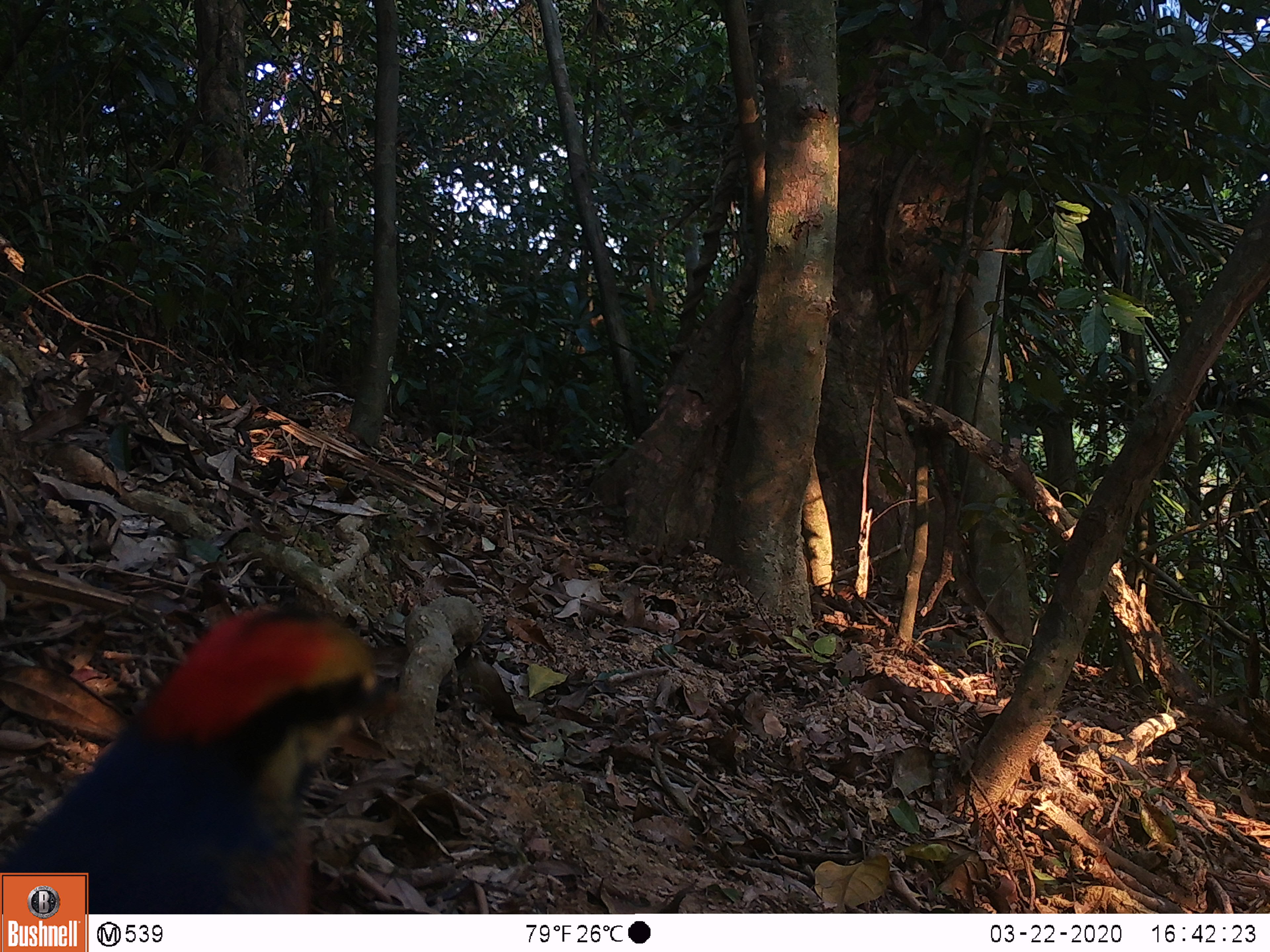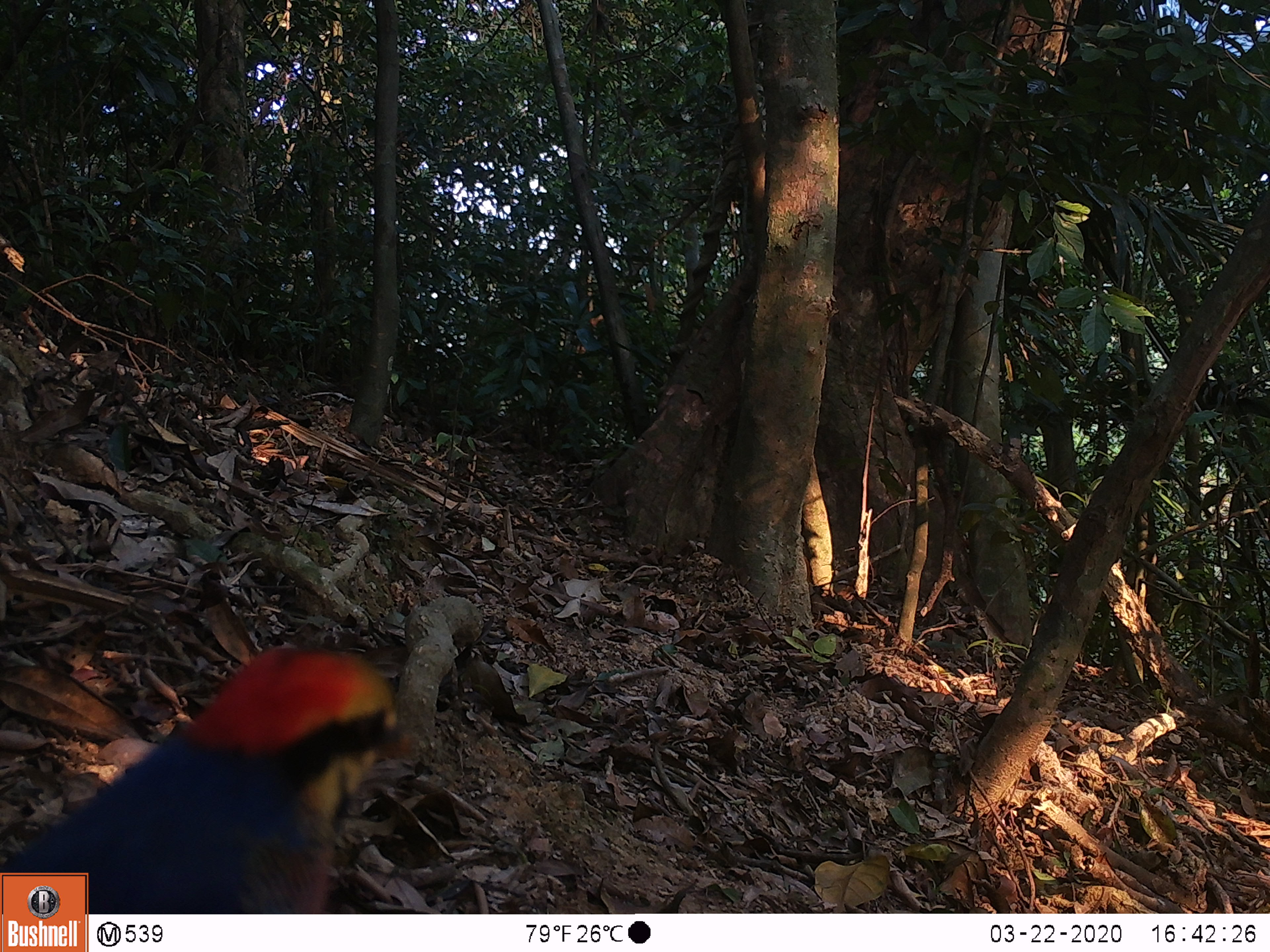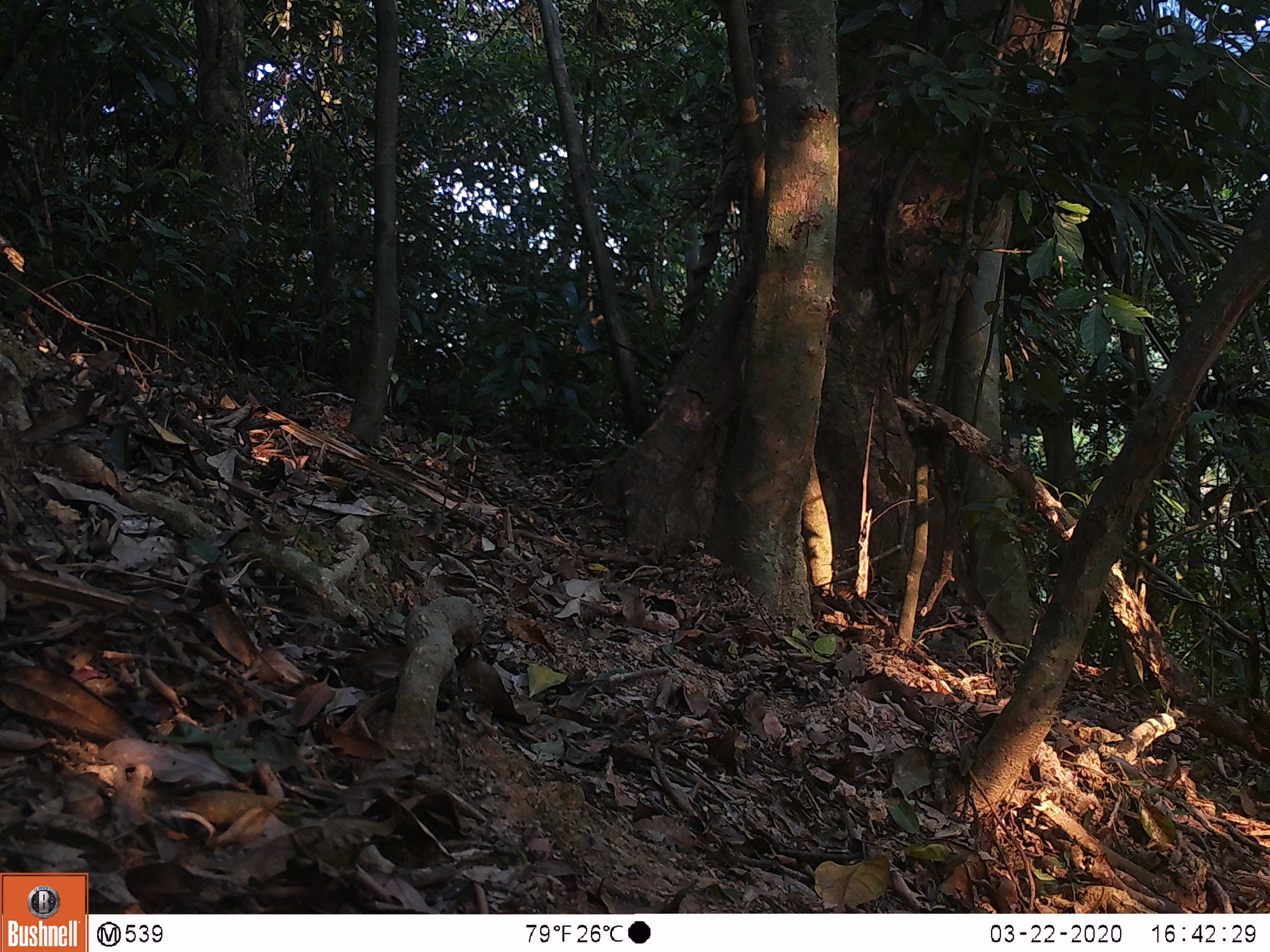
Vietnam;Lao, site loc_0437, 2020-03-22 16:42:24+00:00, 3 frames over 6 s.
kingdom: Animalia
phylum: Chordata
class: Aves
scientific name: Aves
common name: bird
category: unidentified bird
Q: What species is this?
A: Unidentified bird (bird) (Aves).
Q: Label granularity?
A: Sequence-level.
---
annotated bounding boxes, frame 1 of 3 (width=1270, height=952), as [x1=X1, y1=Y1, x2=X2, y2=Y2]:
unidentified bird: [x1=0, y1=601, x2=404, y2=913]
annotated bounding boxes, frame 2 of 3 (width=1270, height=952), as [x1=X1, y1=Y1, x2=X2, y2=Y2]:
unidentified bird: [x1=0, y1=643, x2=413, y2=913]